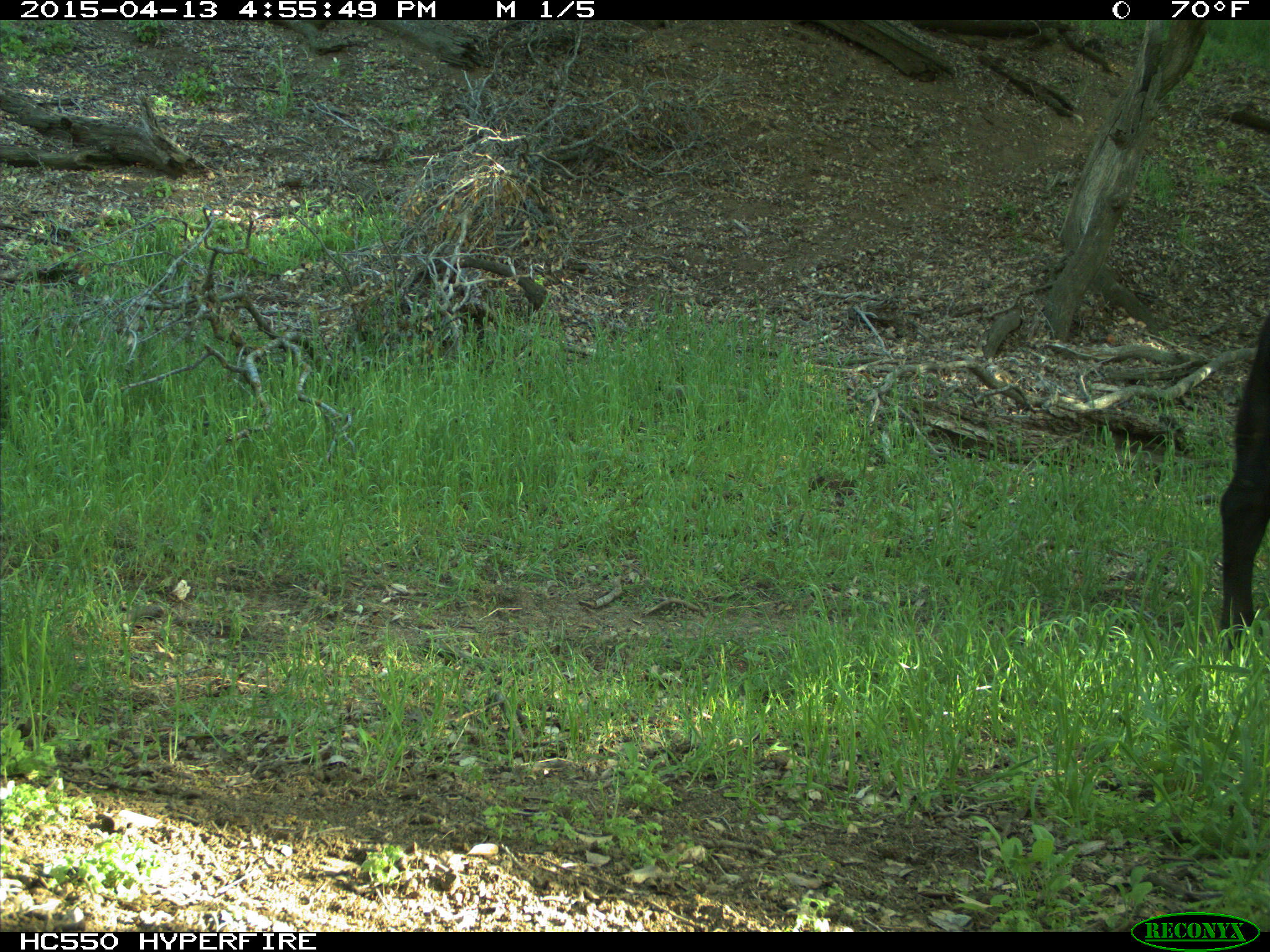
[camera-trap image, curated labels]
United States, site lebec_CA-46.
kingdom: Animalia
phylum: Chordata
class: Mammalia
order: Artiodactyla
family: Bovidae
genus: Bos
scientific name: Bos taurus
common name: domestic cow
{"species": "Bos taurus (domestic cow)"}